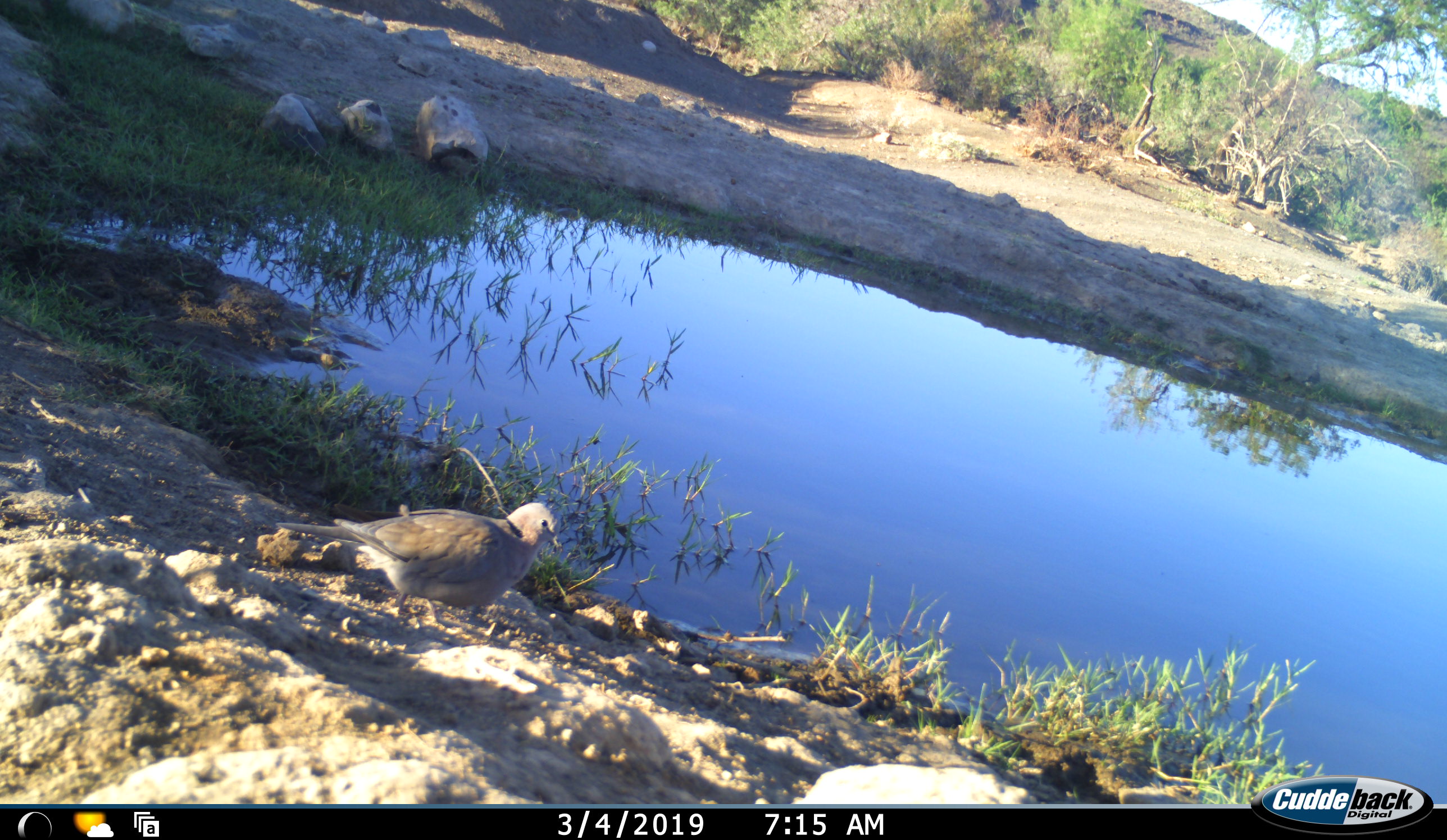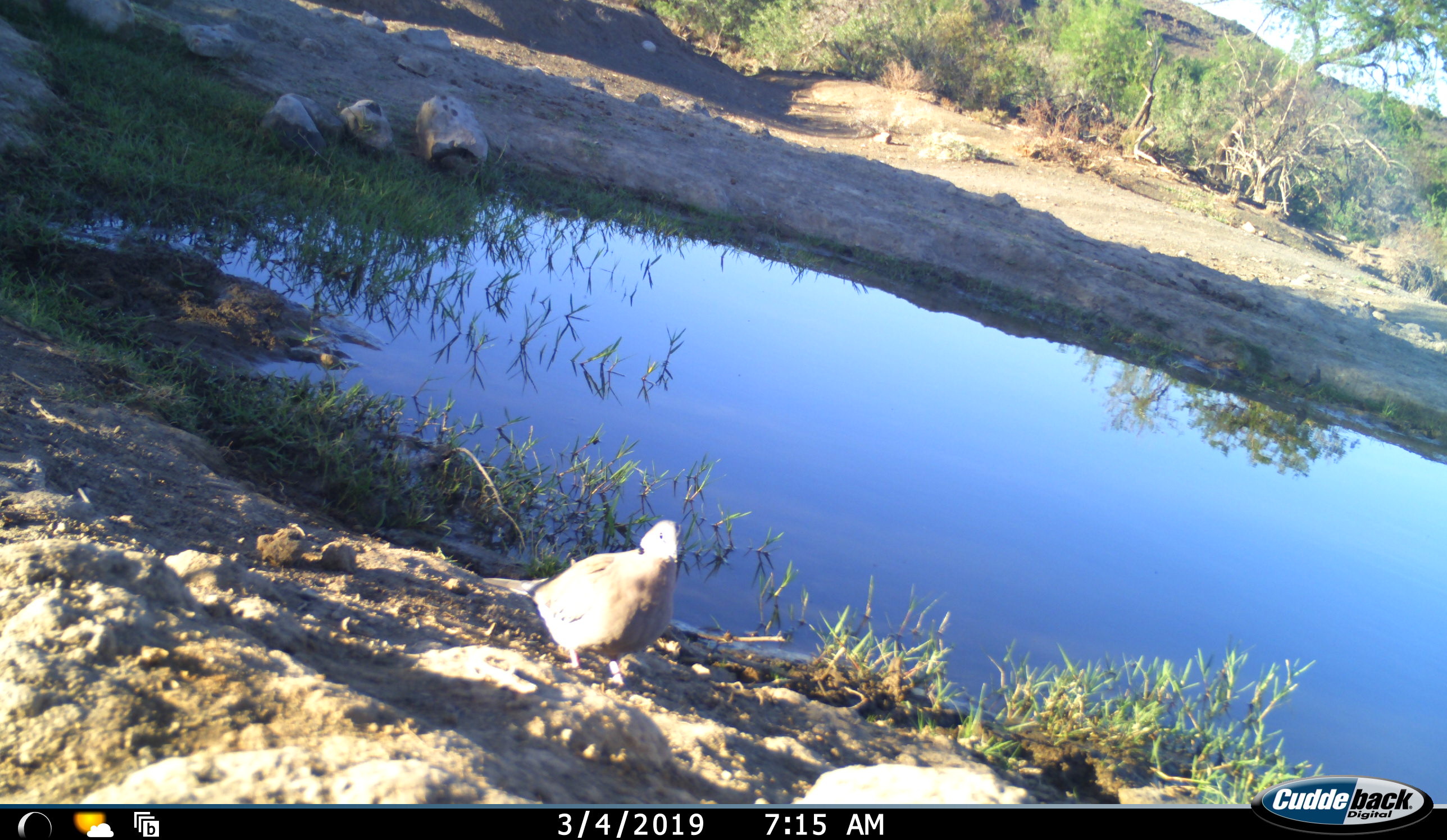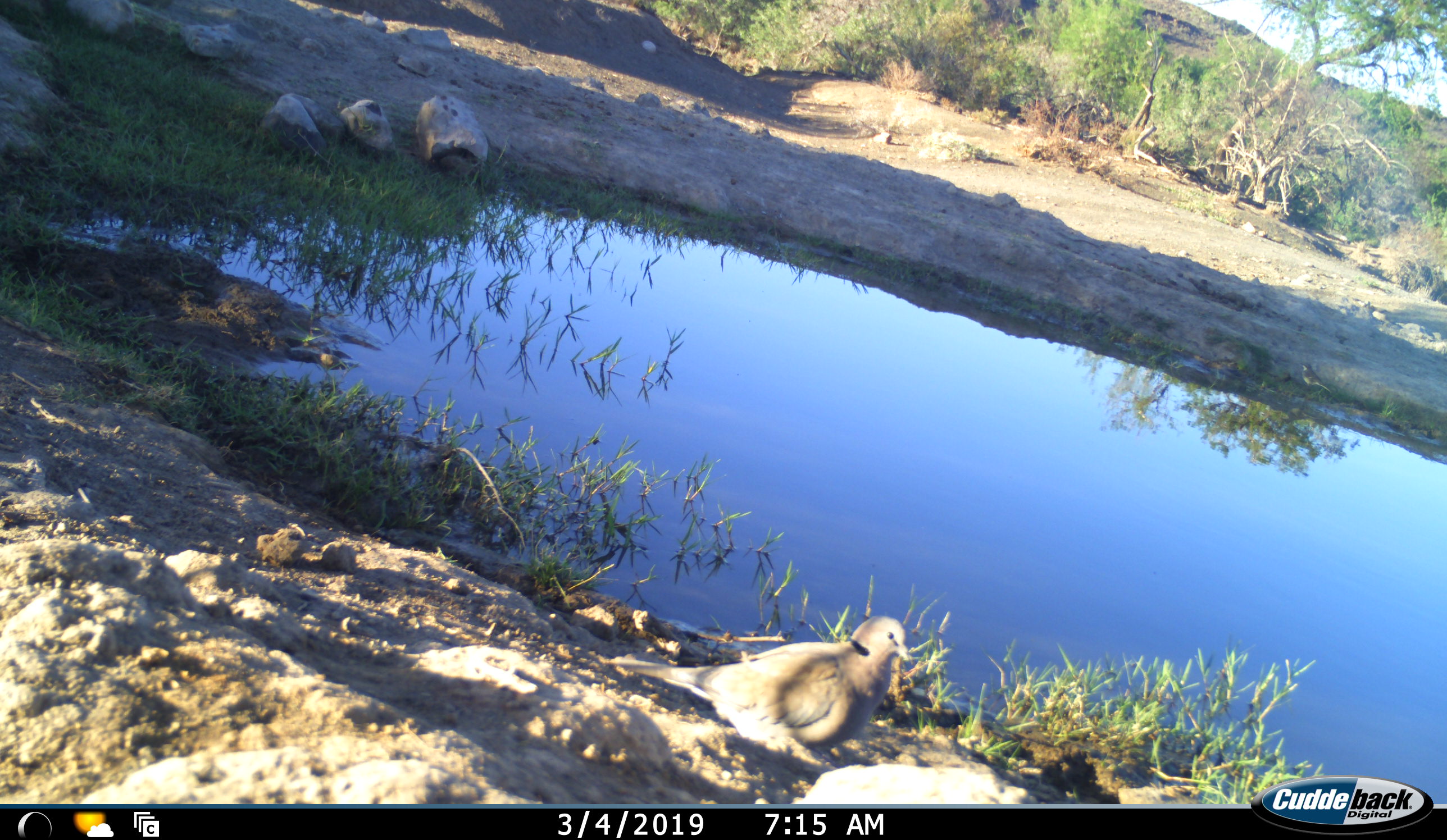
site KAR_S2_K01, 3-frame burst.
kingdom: Animalia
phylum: Chordata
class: Aves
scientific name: Aves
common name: bird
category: birdother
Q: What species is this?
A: Birdother (bird) (Aves).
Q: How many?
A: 1.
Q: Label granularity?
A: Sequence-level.